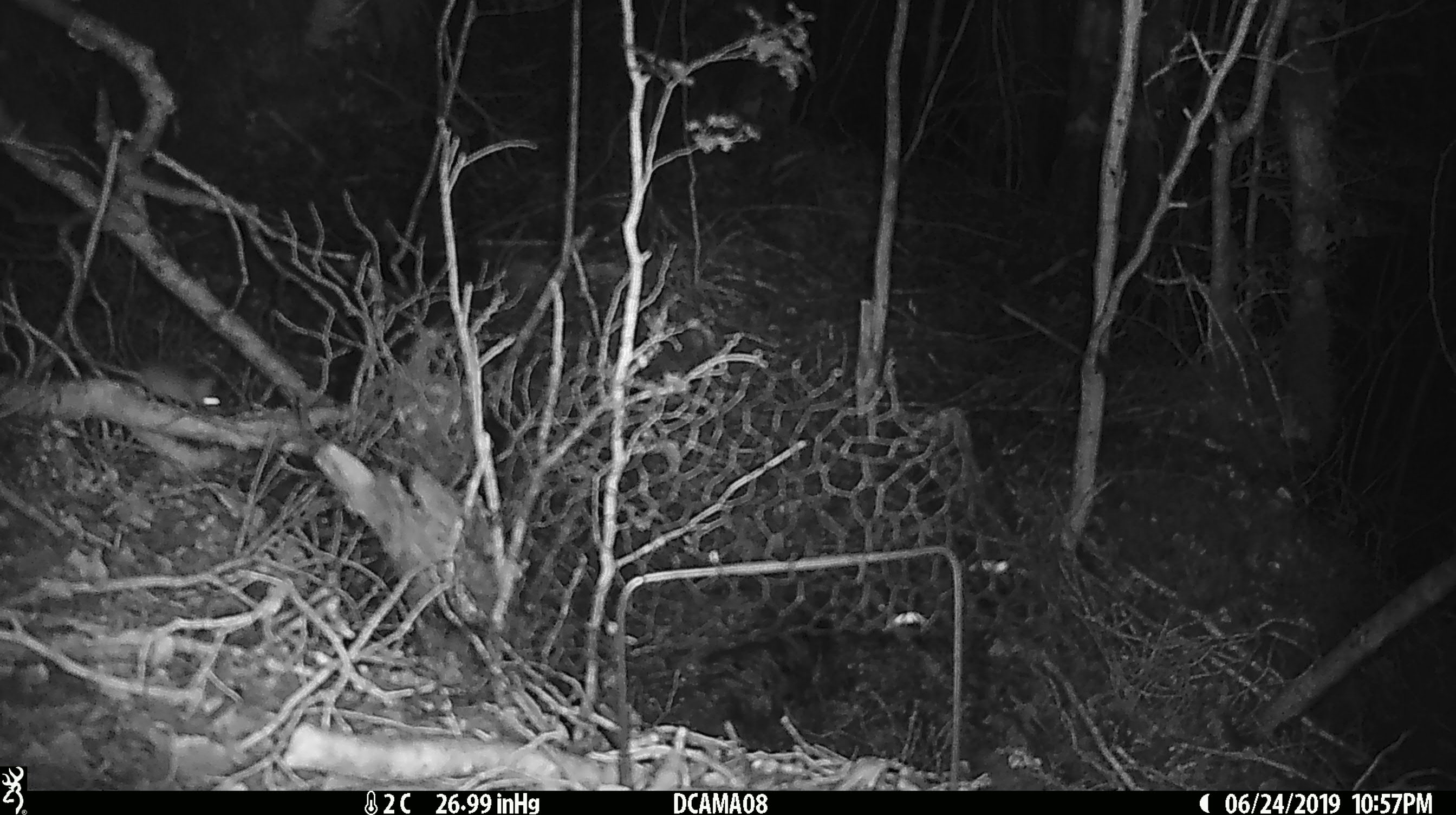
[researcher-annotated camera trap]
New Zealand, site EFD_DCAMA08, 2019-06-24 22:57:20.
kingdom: Animalia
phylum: Chordata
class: Mammalia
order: Rodentia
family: Muridae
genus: Mus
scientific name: Mus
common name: mouse